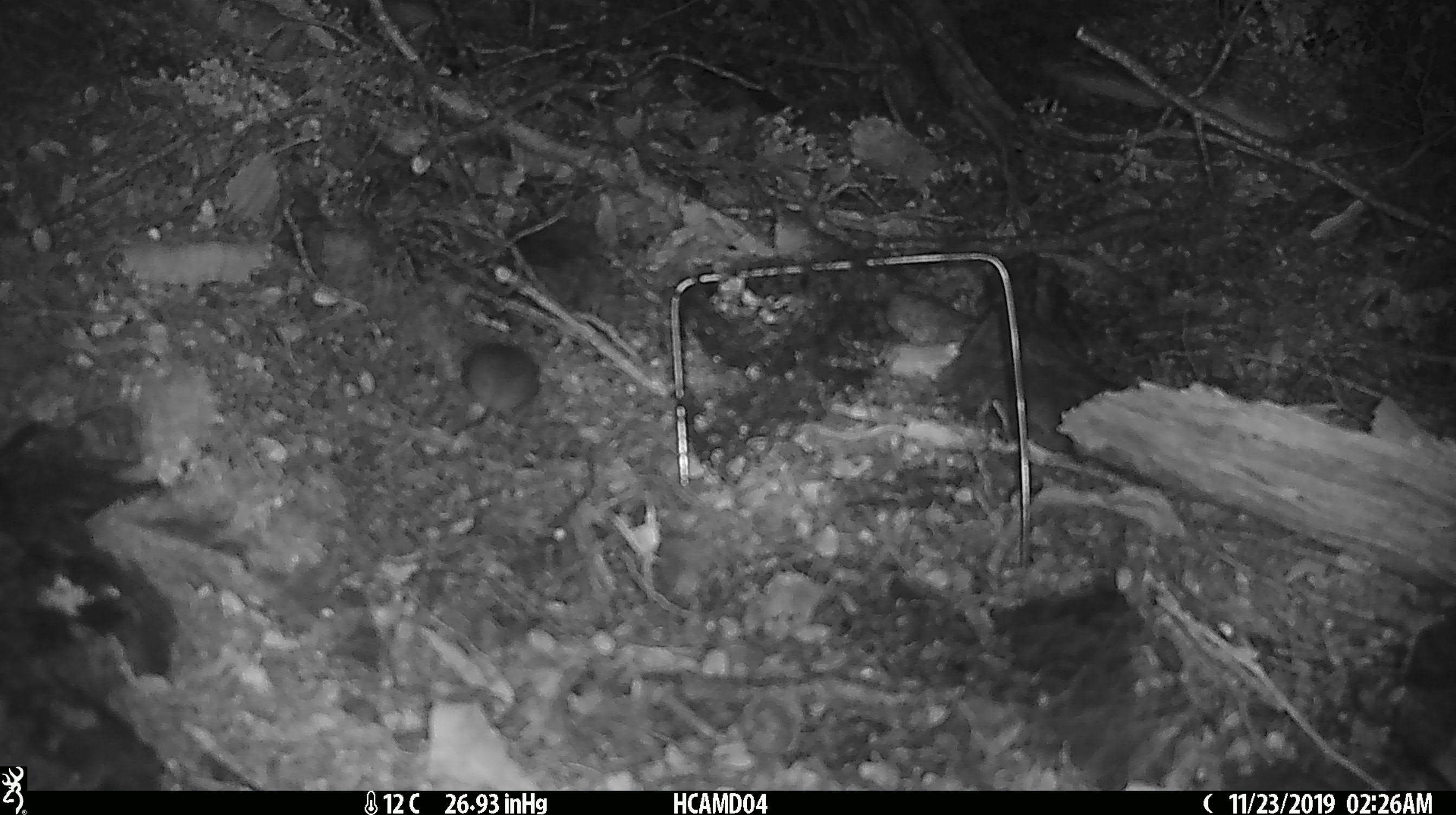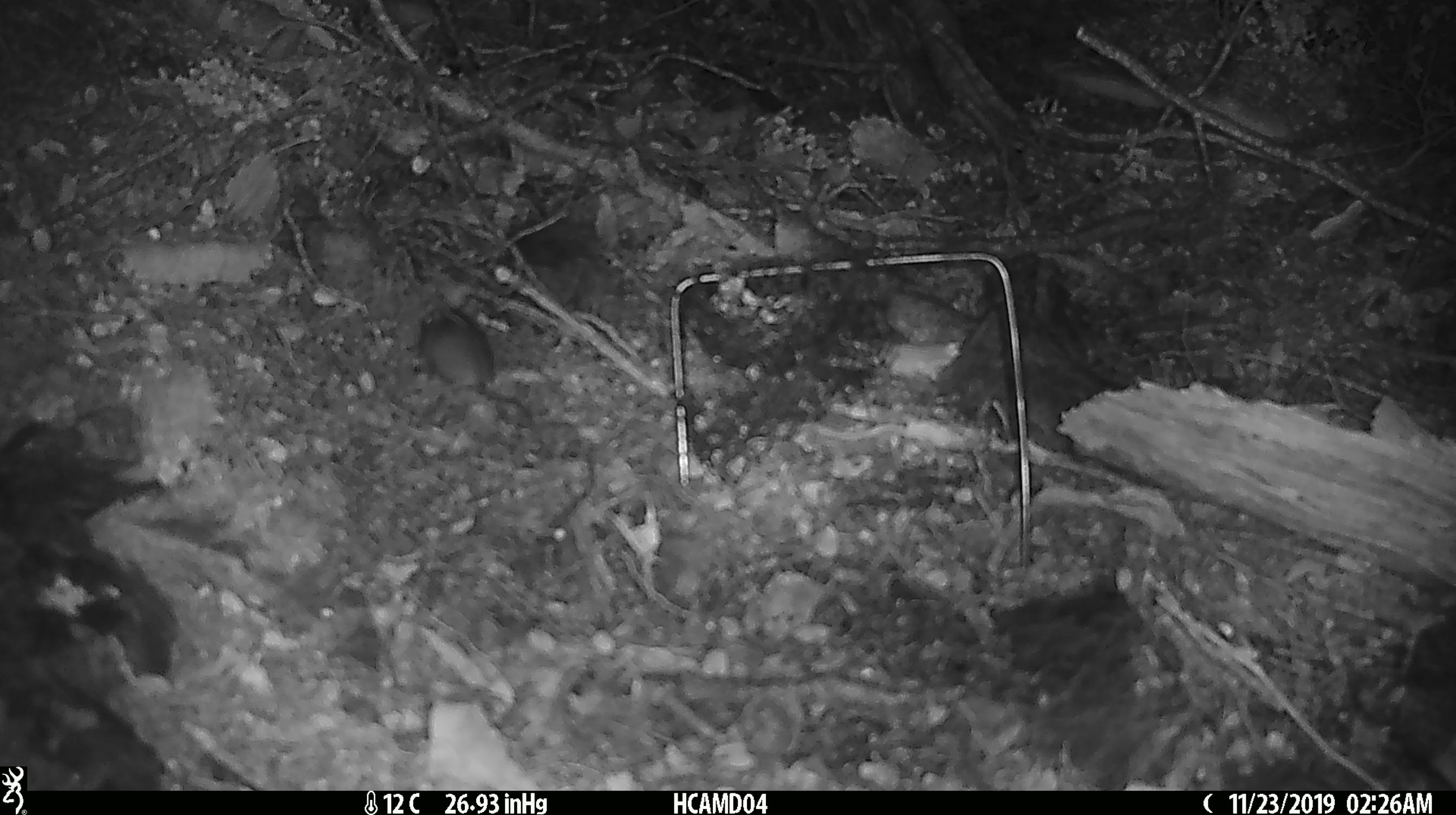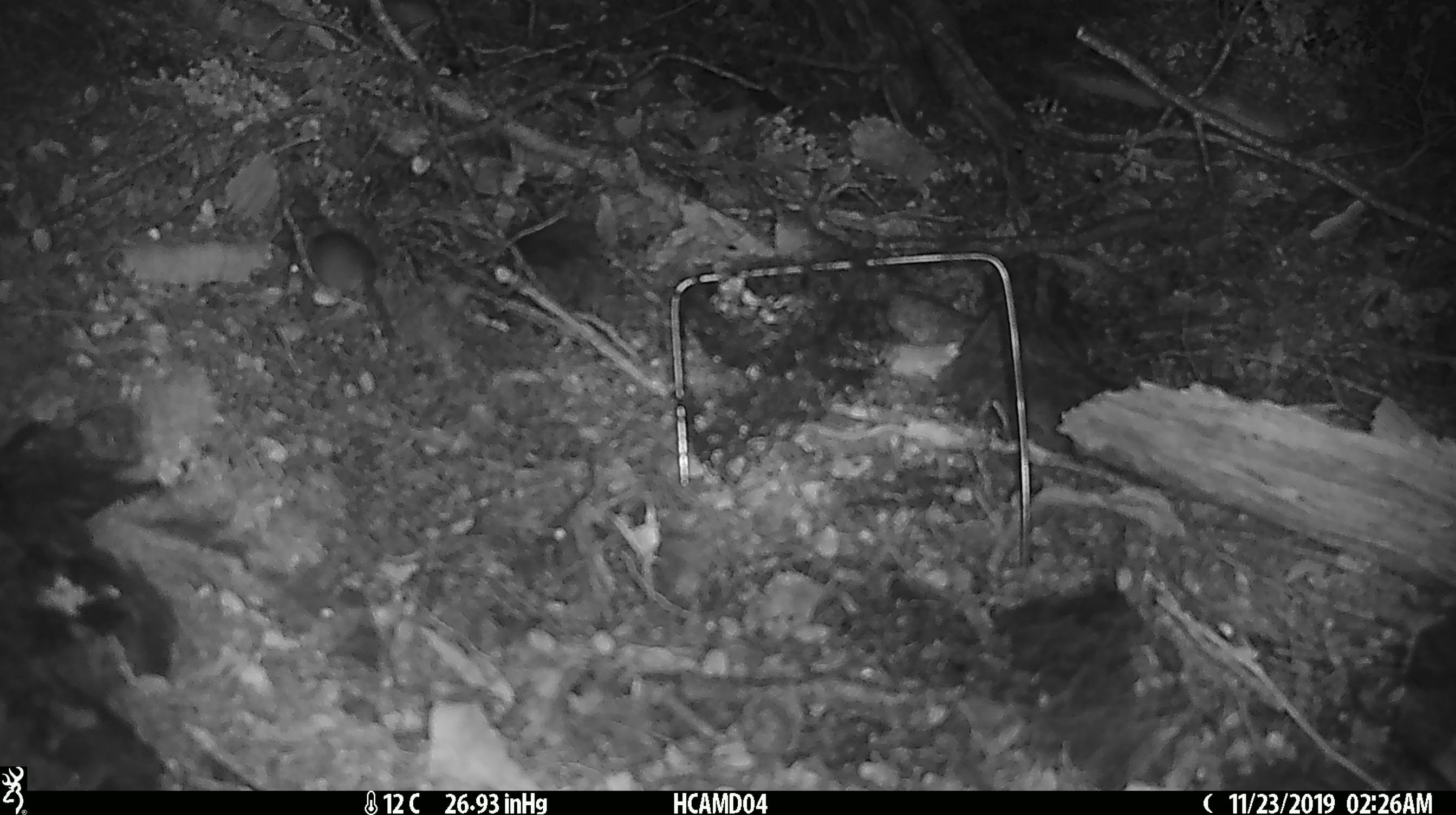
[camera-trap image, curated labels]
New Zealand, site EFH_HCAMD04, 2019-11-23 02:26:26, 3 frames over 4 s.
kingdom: Animalia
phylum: Chordata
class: Mammalia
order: Rodentia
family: Muridae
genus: Mus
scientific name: Mus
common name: mouse